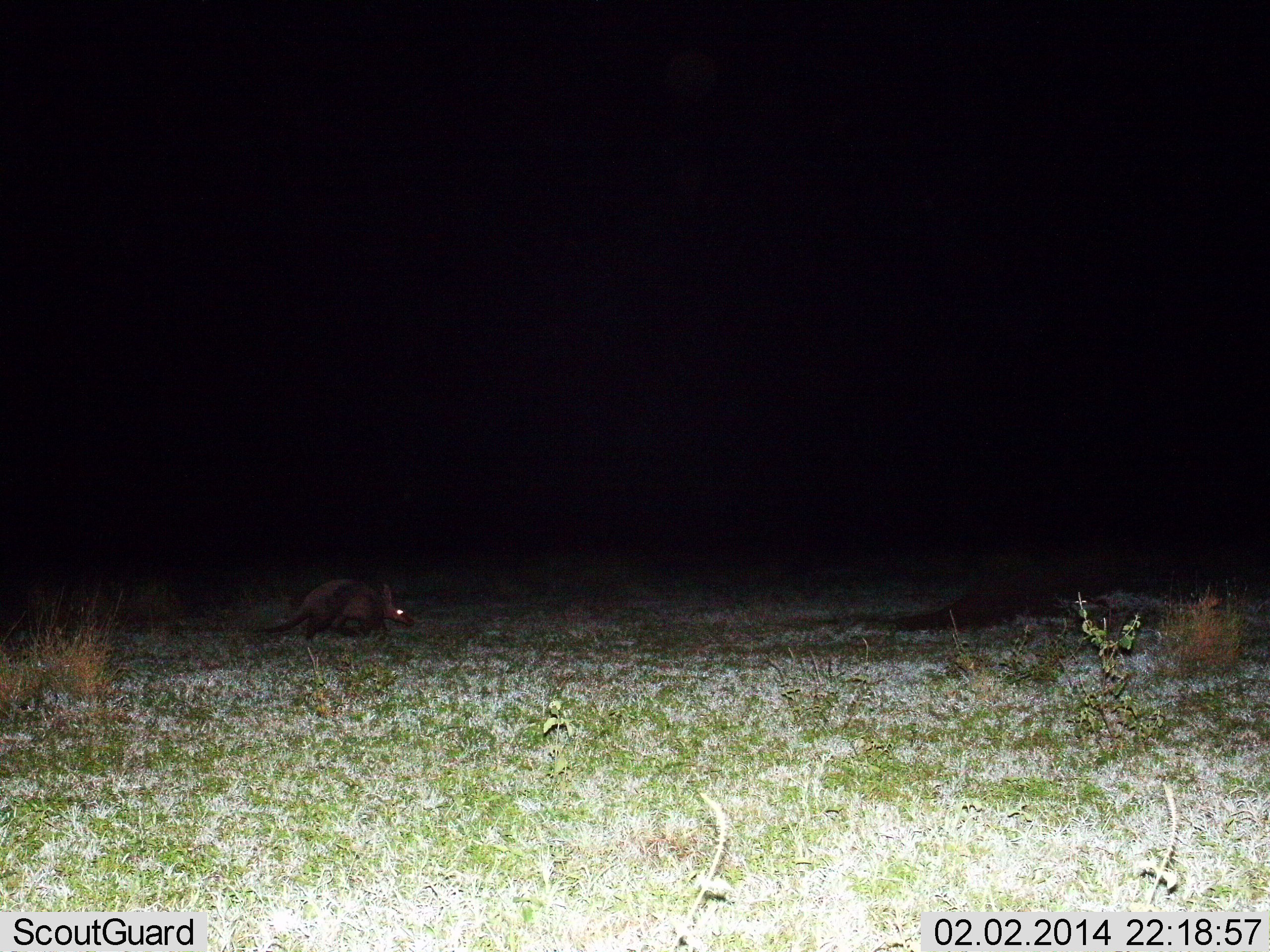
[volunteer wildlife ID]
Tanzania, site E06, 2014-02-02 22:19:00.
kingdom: Animalia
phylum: Chordata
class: Mammalia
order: Tubulidentata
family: Orycteropodidae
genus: Orycteropus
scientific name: Orycteropus afer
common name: aardvark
Aardvark (Orycteropus afer), count 1. Behavior (volunteer vote fractions): standing 20%, resting 0%, moving 80%, interacting 0%. Young present (vote fraction): 0%. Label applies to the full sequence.